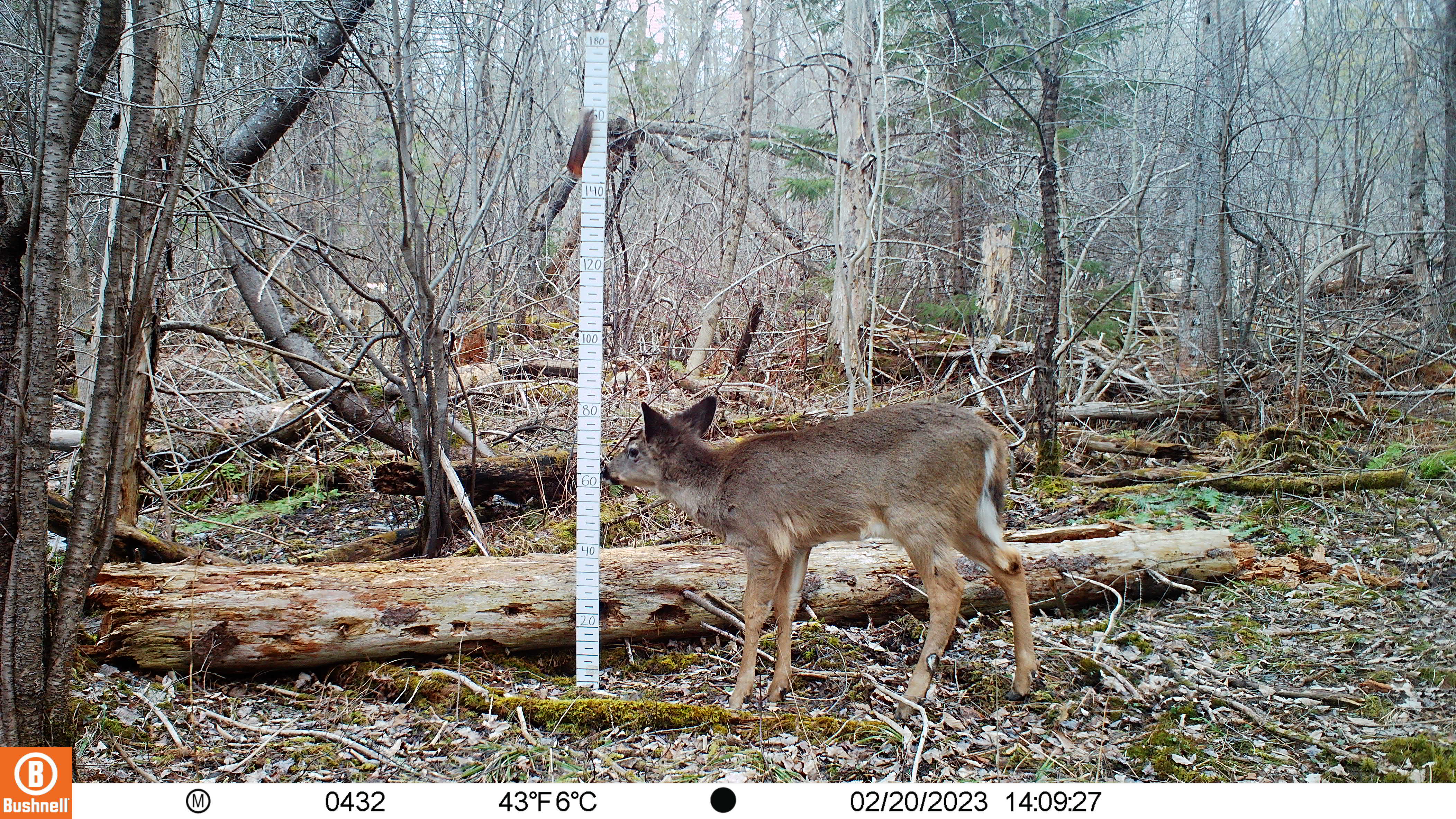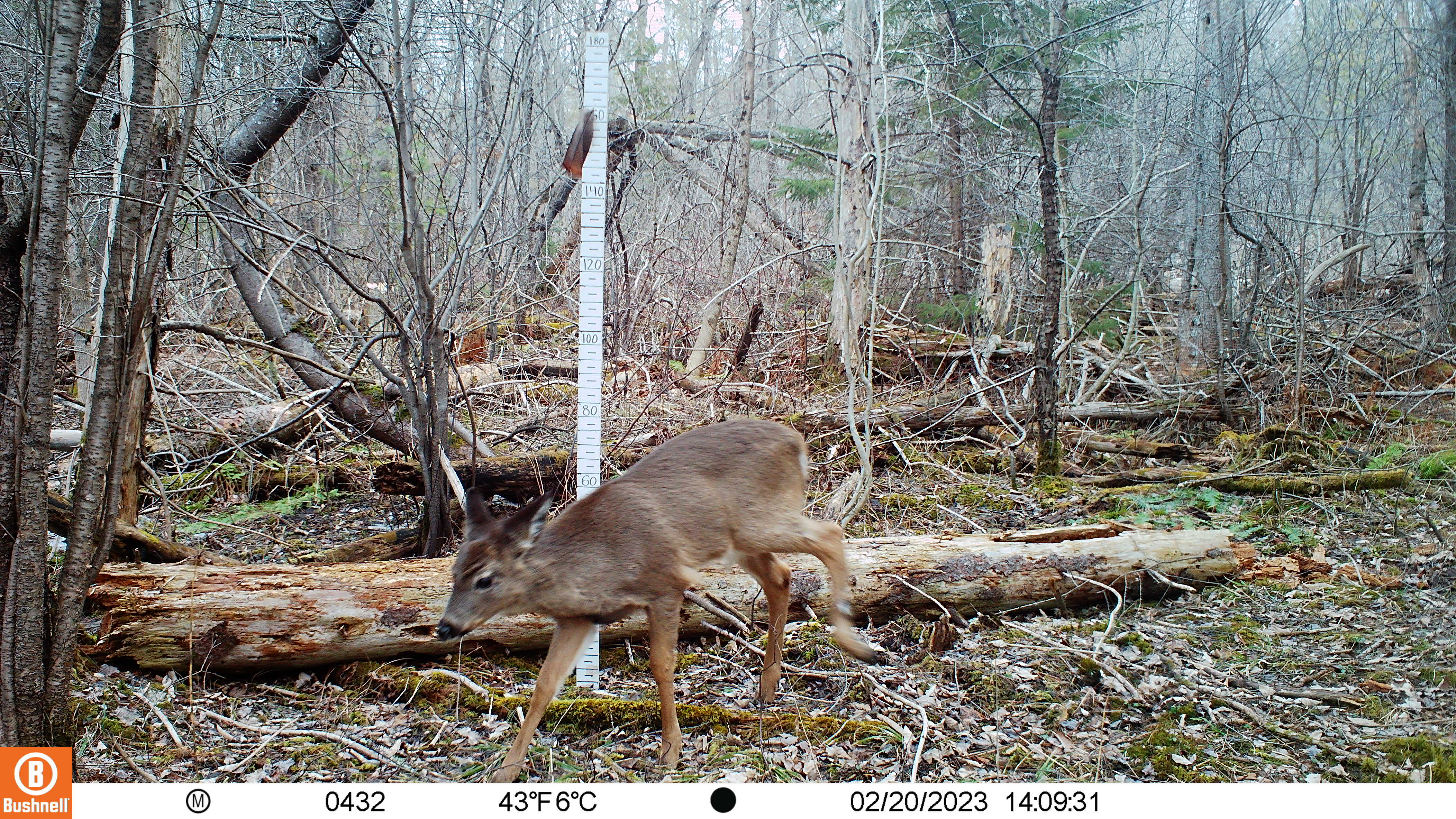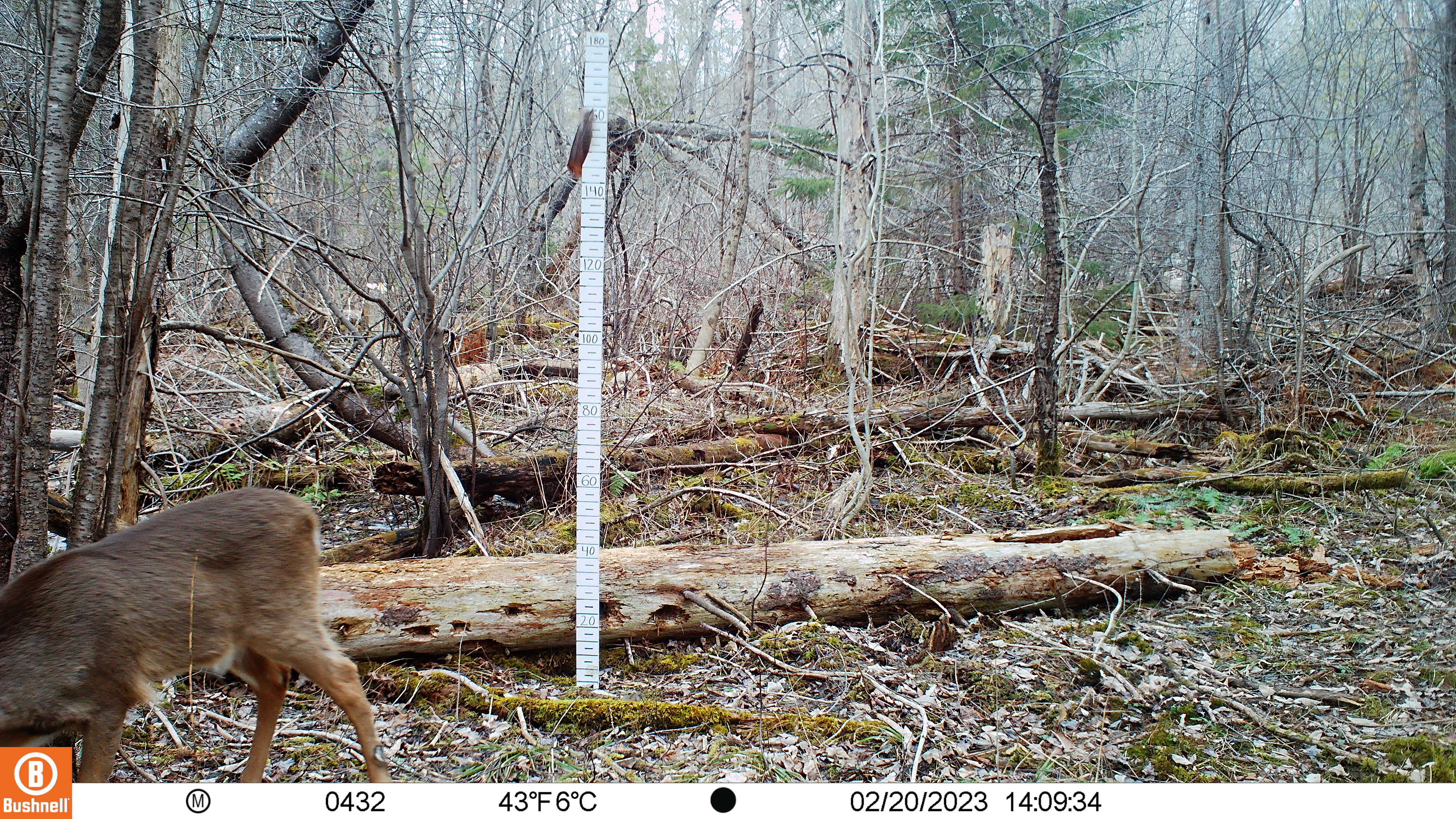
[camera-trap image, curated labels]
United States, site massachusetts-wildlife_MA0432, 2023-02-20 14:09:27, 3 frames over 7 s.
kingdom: Animalia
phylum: Chordata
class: Mammalia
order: Artiodactyla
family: Cervidae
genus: Odocoileus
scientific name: Odocoileus virginianus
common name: white-tailed deer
White-tailed deer (Odocoileus virginianus).